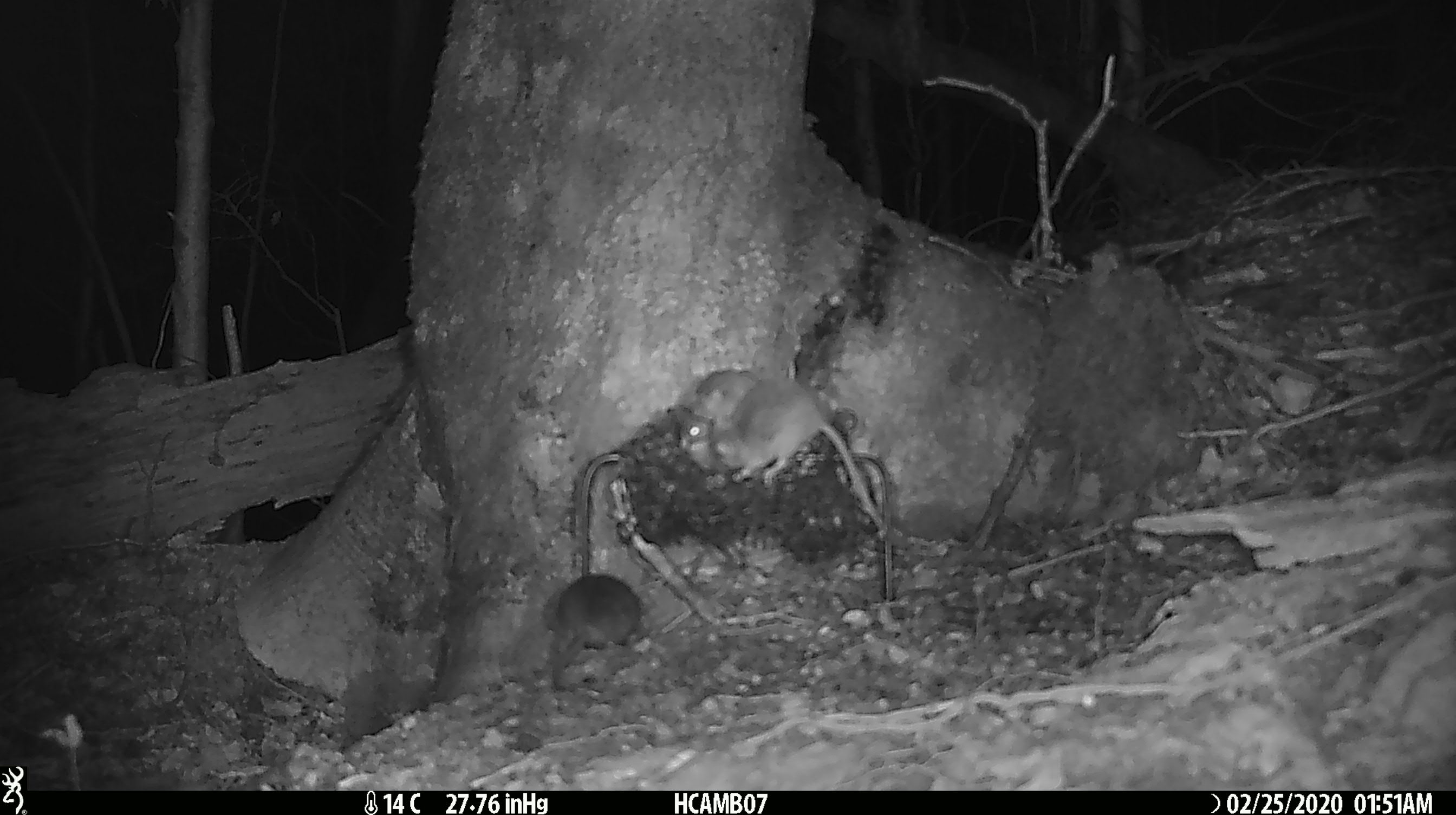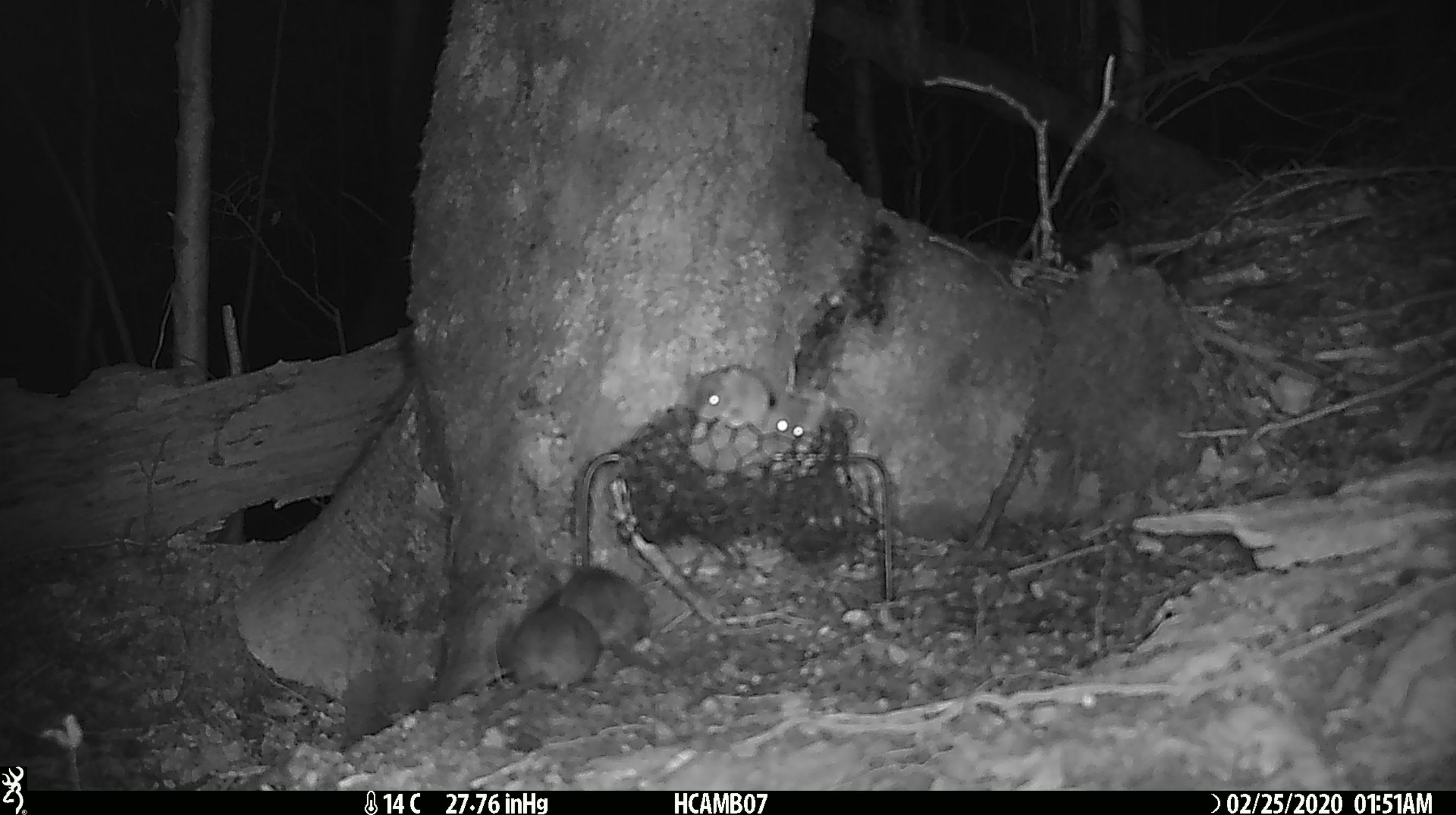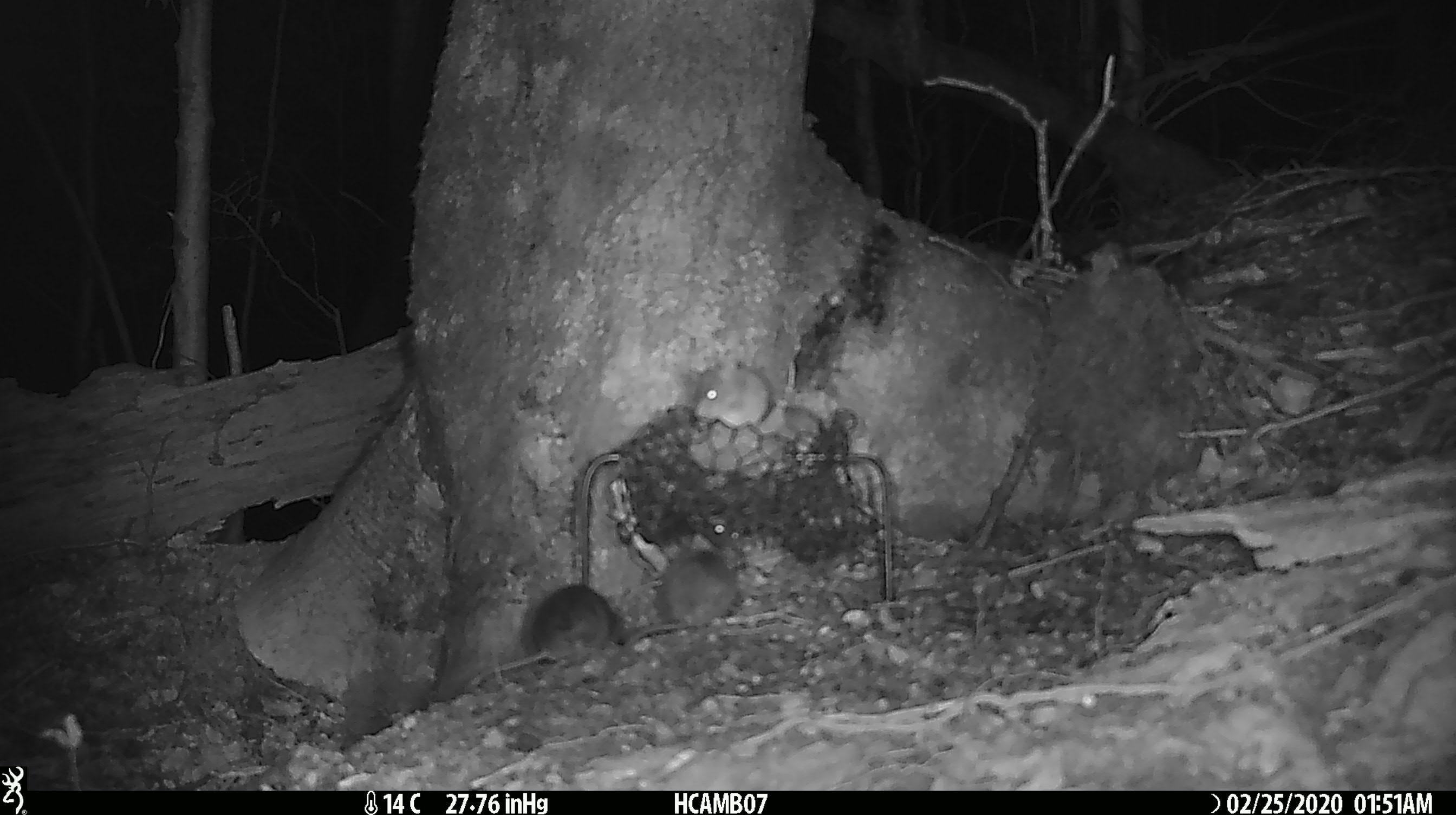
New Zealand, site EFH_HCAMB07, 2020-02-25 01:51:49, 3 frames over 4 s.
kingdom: Animalia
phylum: Chordata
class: Mammalia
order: Rodentia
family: Muridae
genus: Mus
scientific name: Mus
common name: mouse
Mouse (Mus).